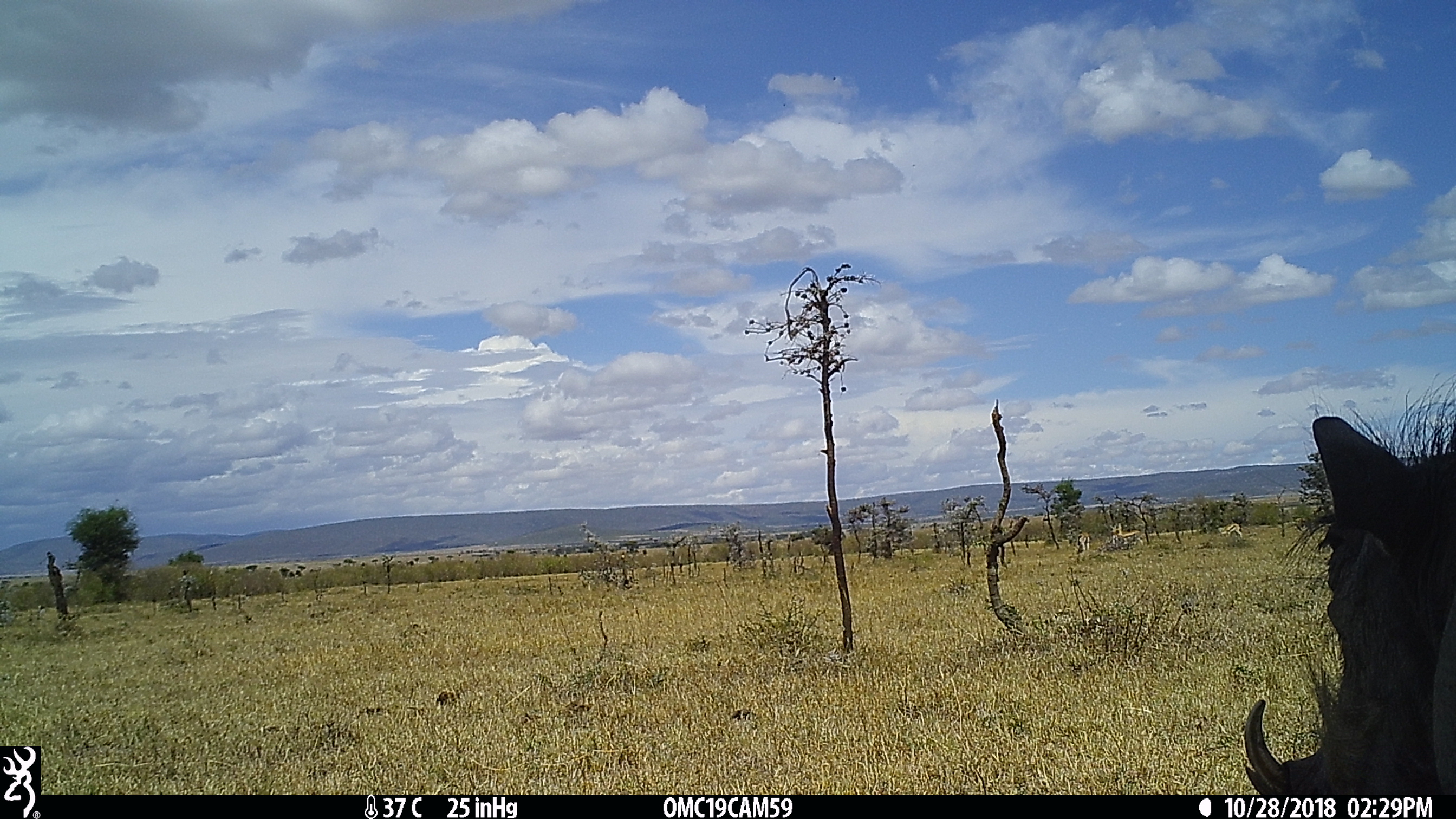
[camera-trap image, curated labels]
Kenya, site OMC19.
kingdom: Animalia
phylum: Chordata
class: Mammalia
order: Artiodactyla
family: Suidae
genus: Phacochoerus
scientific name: Phacochoerus africanus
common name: common warthog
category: warthog